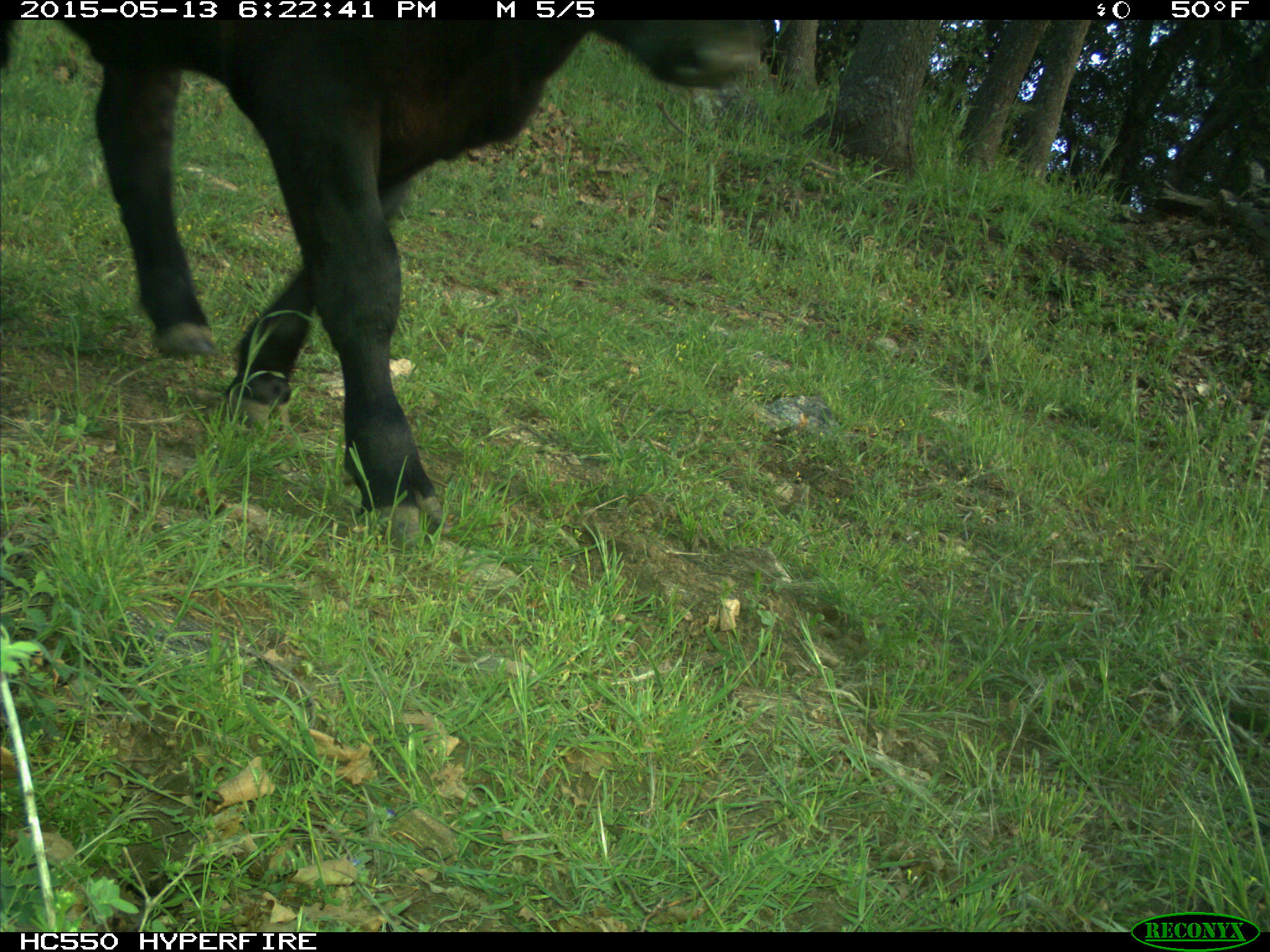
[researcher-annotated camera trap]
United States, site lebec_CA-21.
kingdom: Animalia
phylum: Chordata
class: Mammalia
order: Artiodactyla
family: Bovidae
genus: Bos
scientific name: Bos taurus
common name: domestic cow